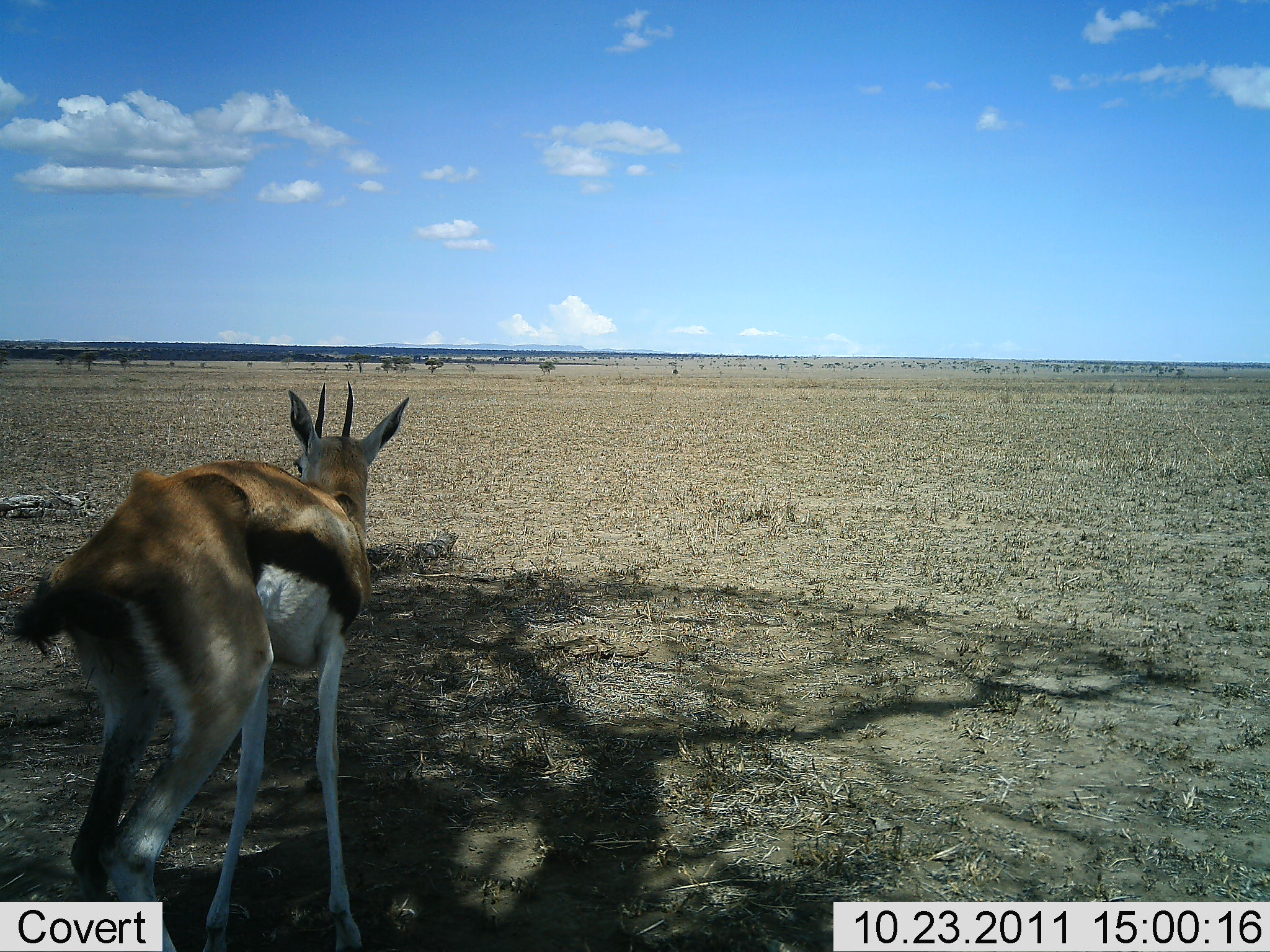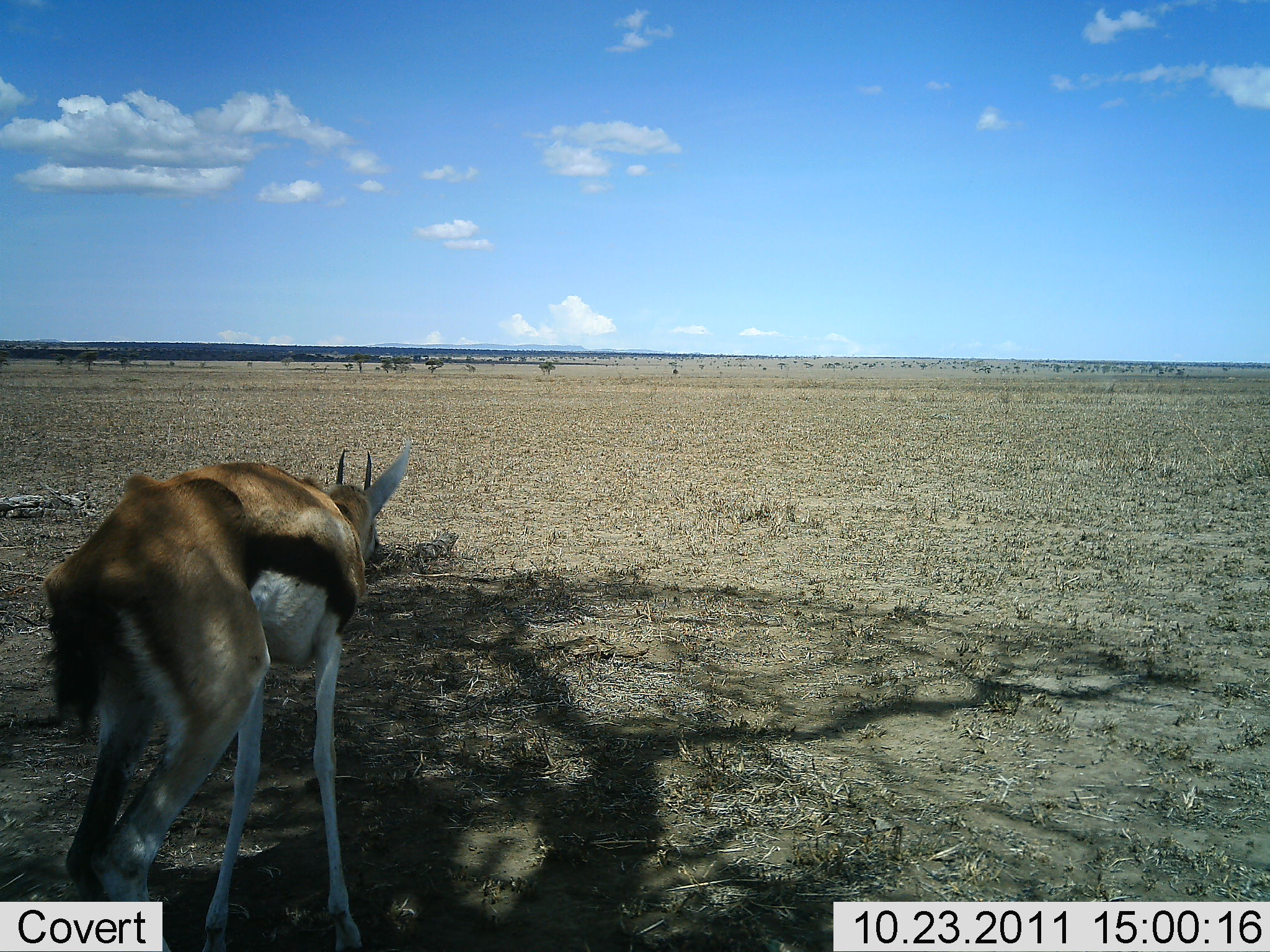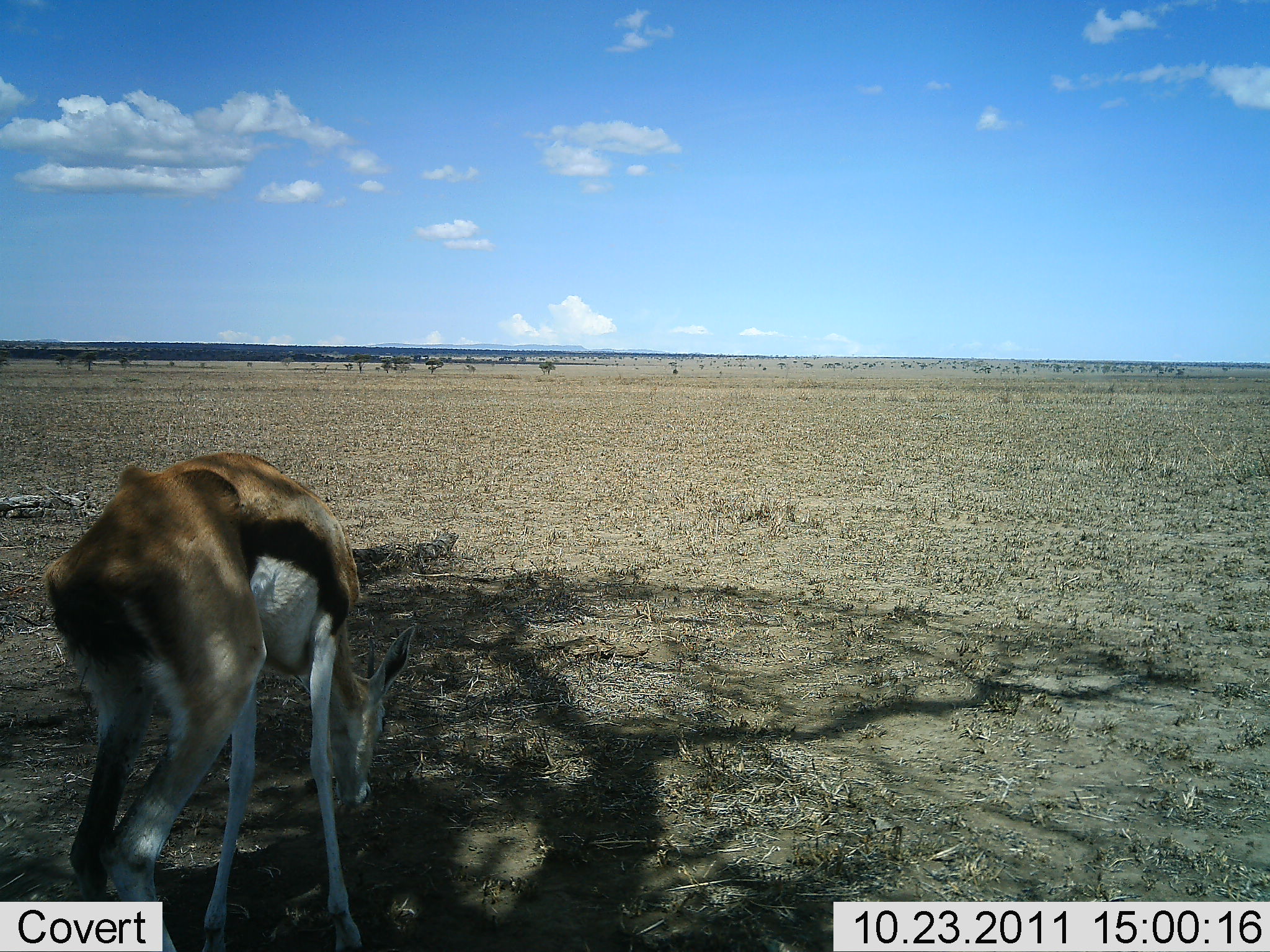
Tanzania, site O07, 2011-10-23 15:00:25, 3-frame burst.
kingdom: Animalia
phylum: Chordata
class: Mammalia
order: Artiodactyla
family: Bovidae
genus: Eudorcas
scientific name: Eudorcas thomsonii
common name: thomson's gazelle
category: gazellethomsons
Gazellethomsons (thomson's gazelle) (Eudorcas thomsonii), count 1. Behavior (volunteer vote fractions): standing 86%, resting 0%, moving 7%, interacting 0%. Young present (vote fraction): 0%. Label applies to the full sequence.